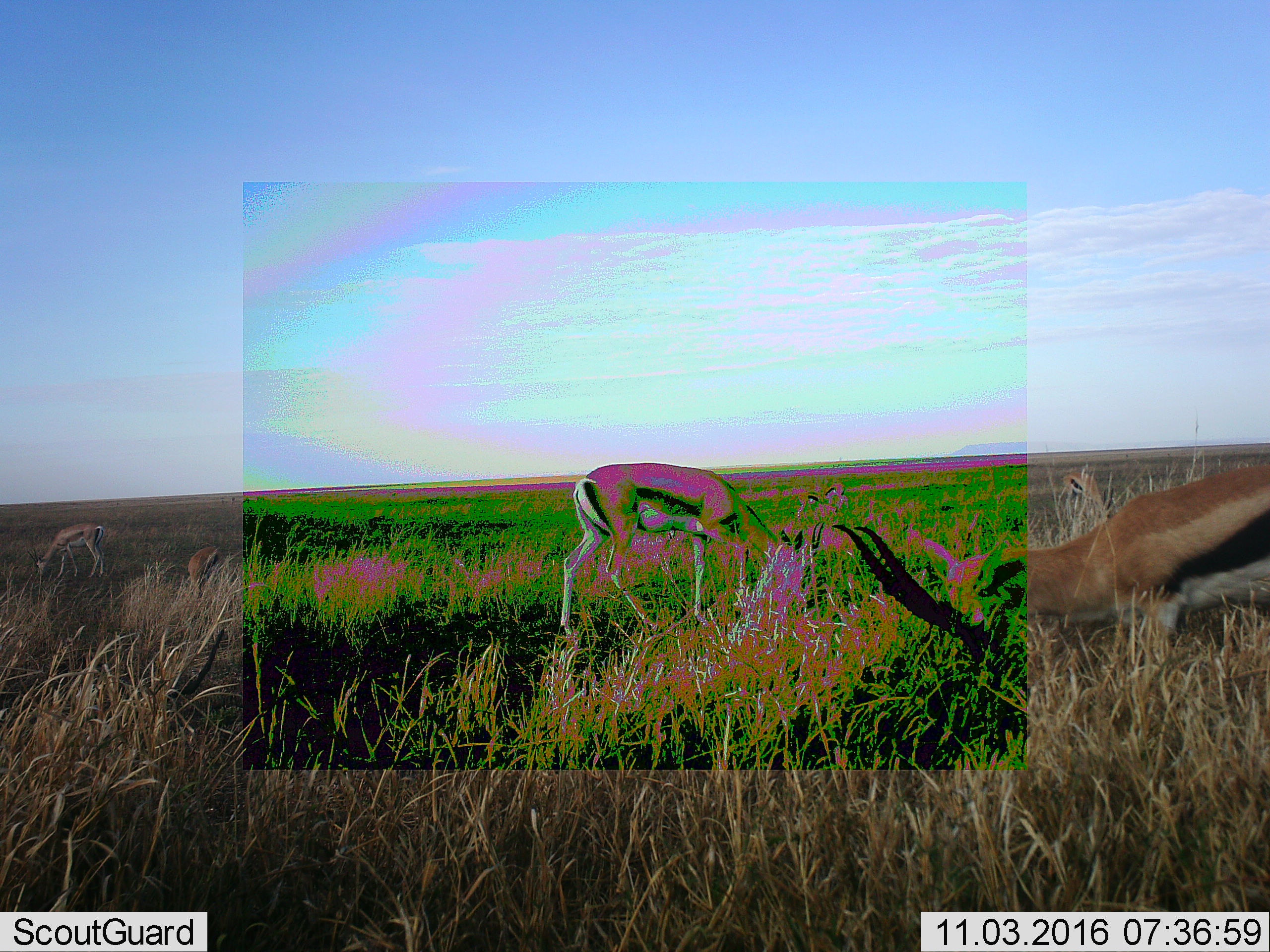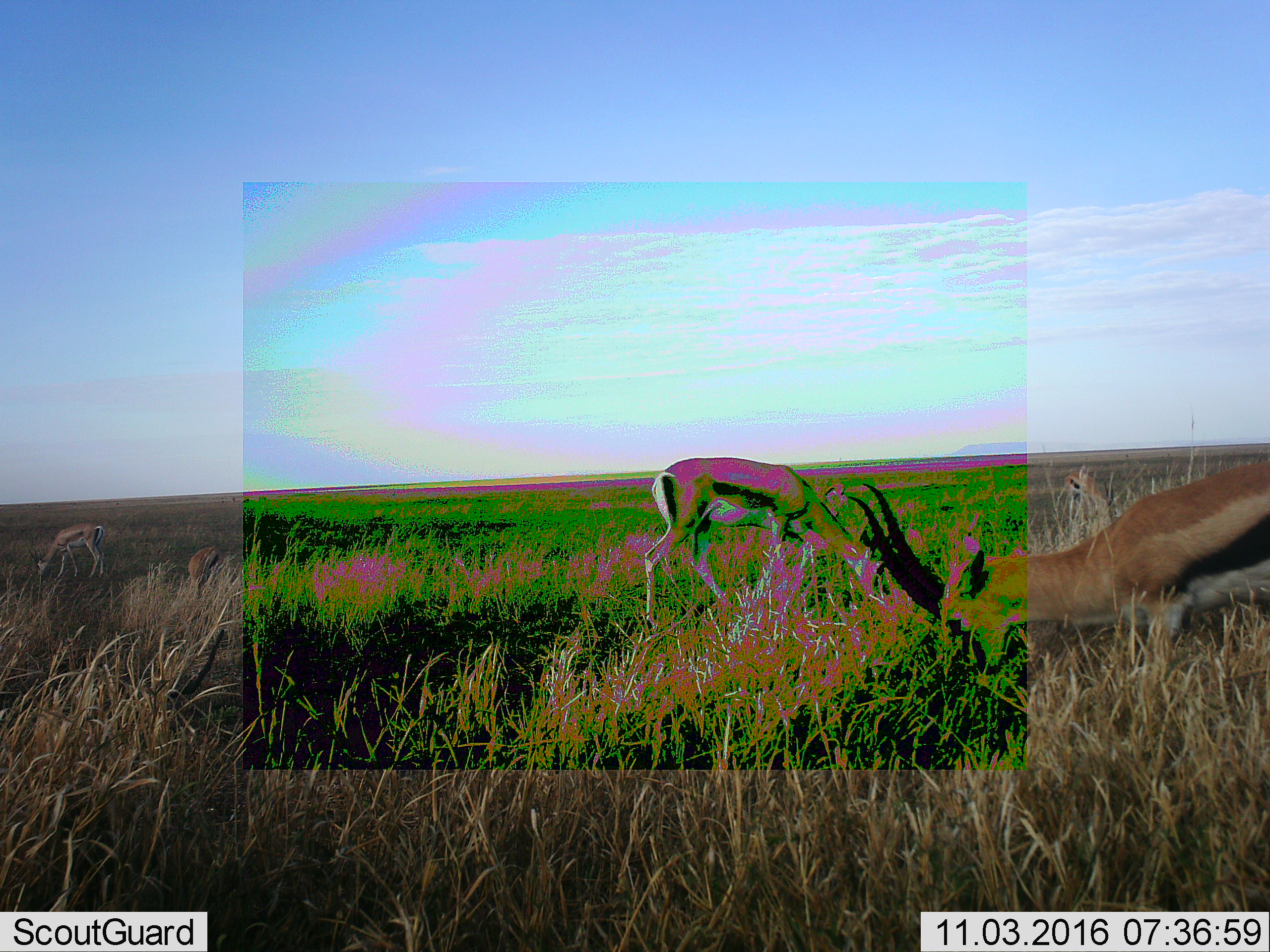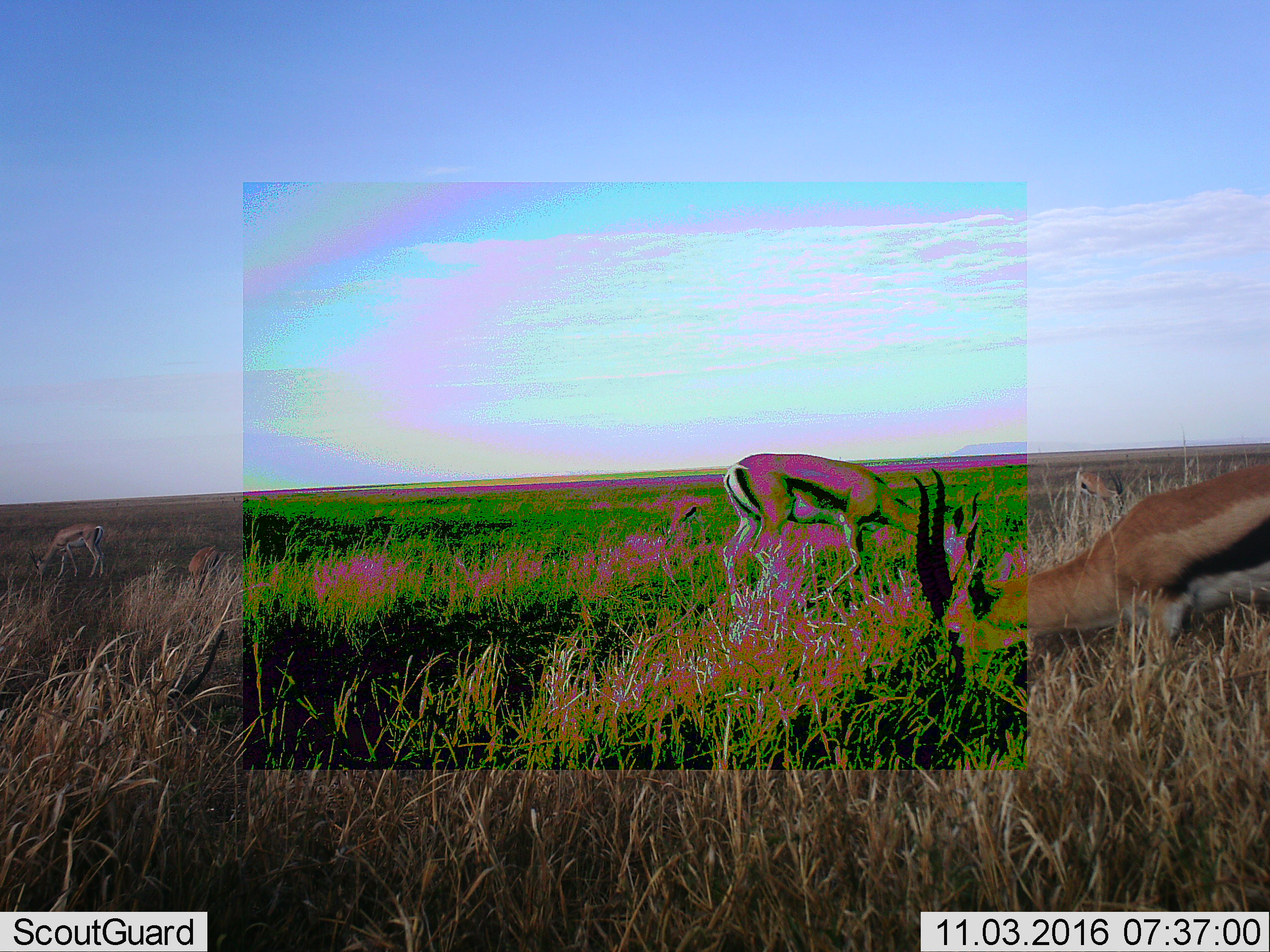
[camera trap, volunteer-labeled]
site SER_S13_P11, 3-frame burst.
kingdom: Animalia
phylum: Chordata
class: Mammalia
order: Artiodactyla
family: Bovidae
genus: Eudorcas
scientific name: Eudorcas thomsonii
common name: thomson's gazelle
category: gazellethomsons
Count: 5.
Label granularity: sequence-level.